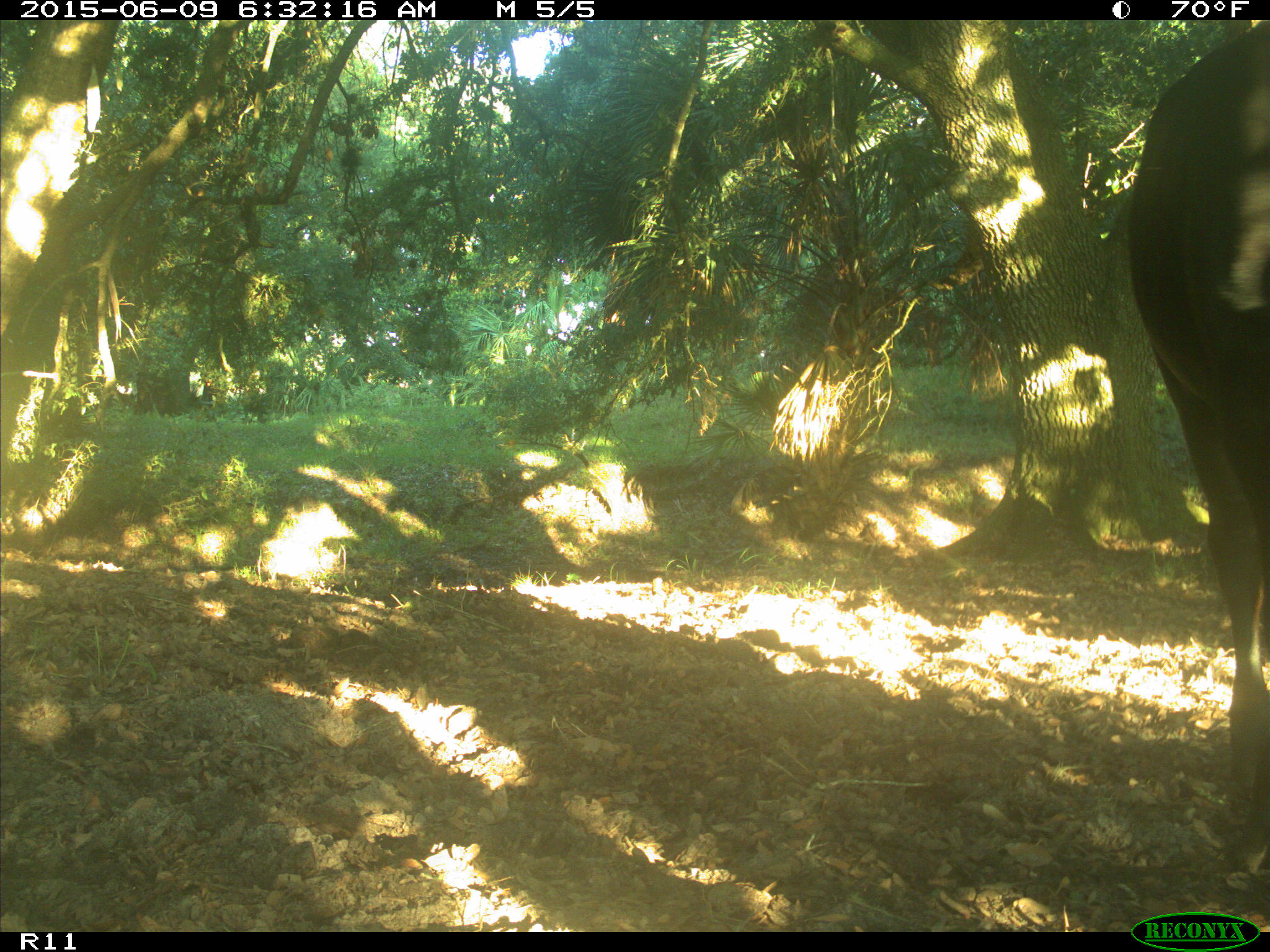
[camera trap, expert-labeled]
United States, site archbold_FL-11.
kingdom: Animalia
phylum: Chordata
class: Mammalia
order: Artiodactyla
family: Bovidae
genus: Bos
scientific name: Bos taurus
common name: domestic cow